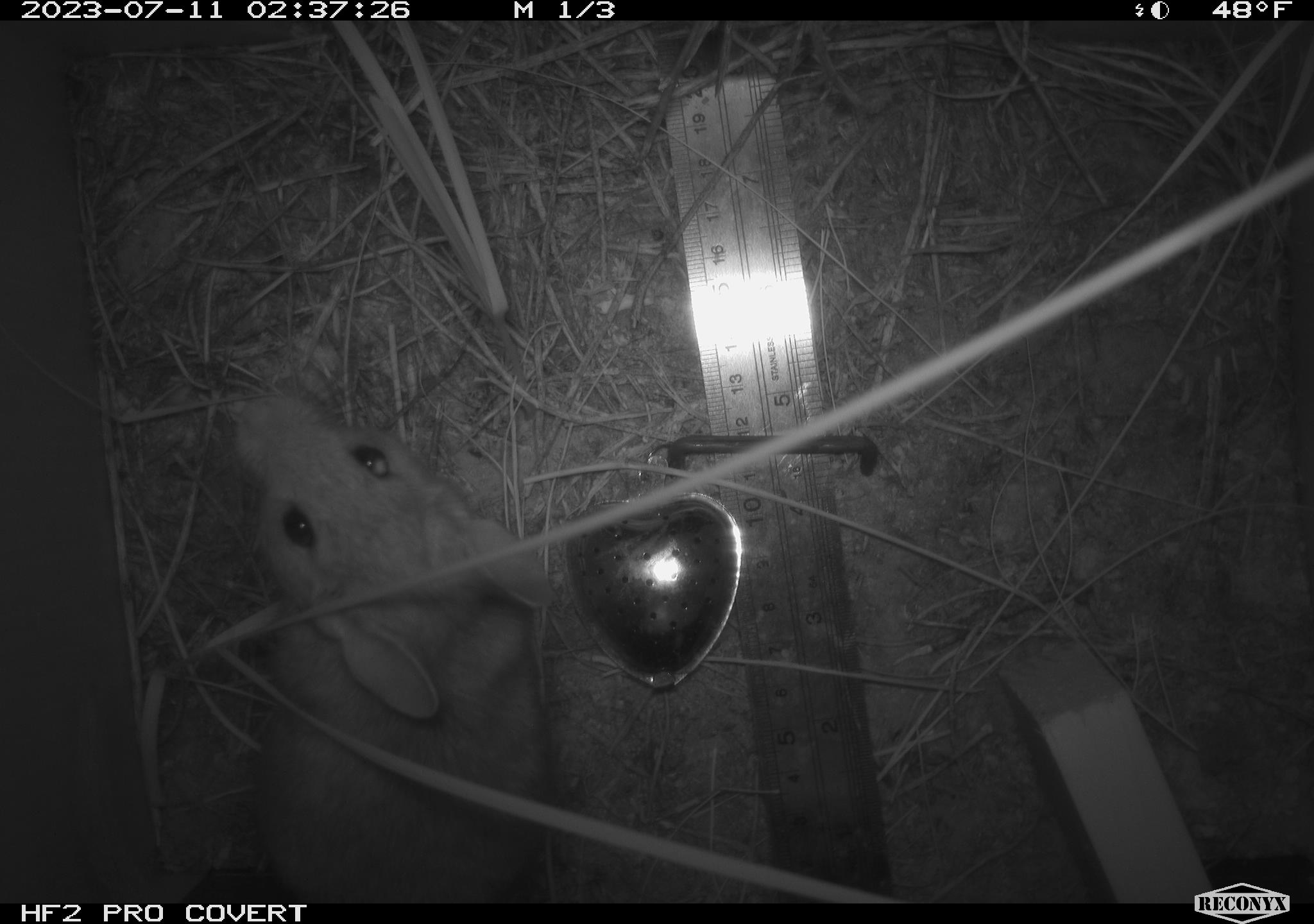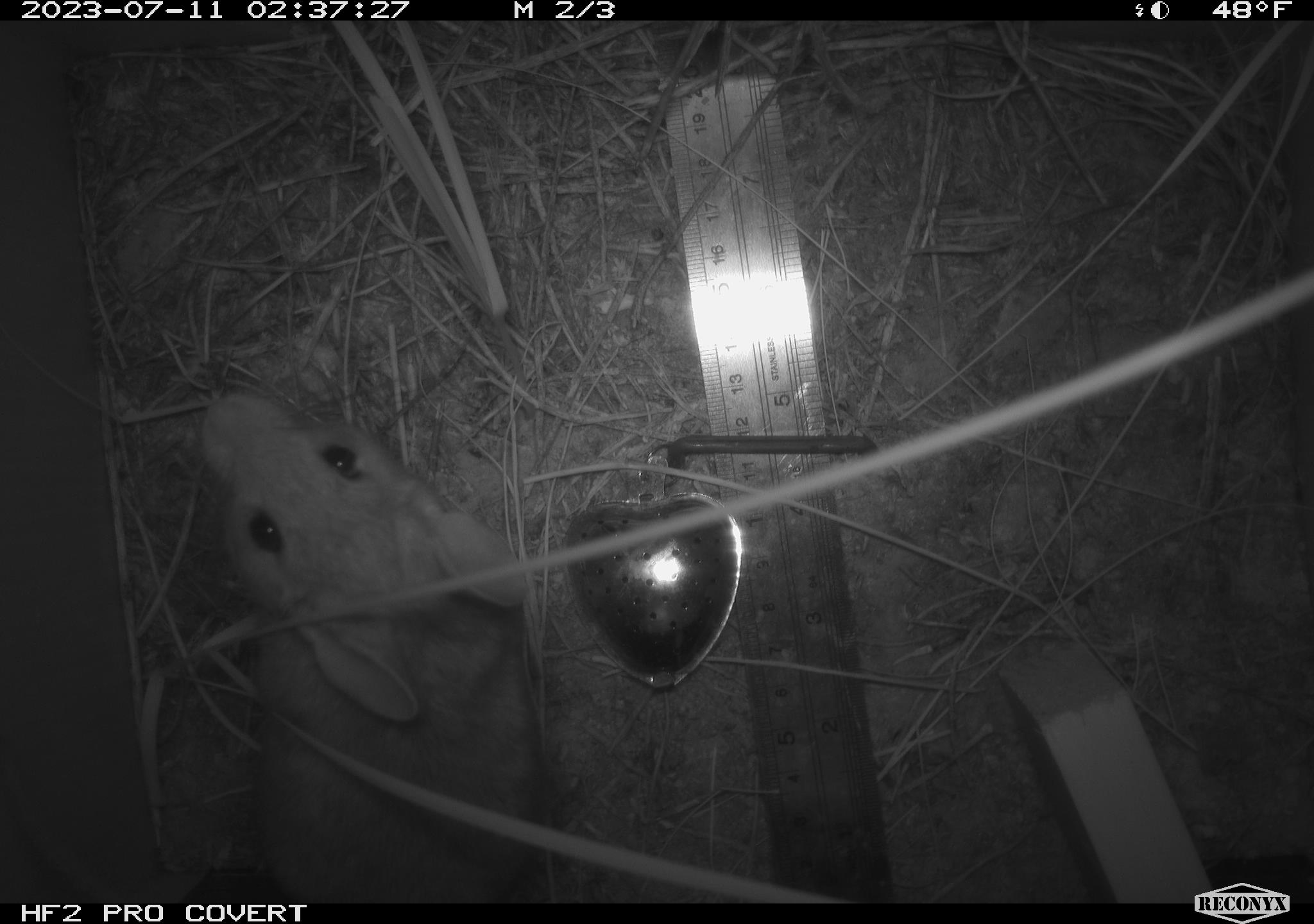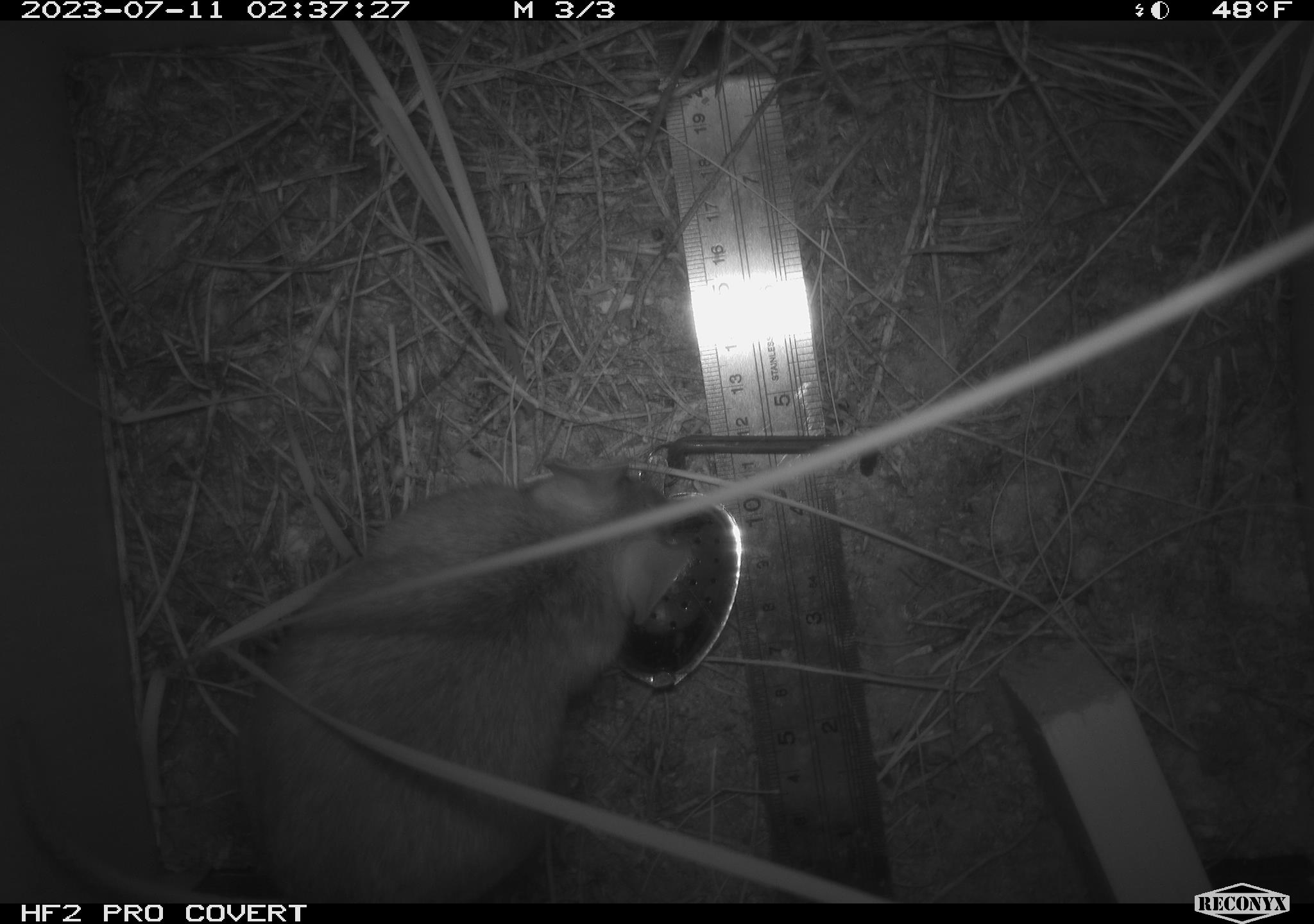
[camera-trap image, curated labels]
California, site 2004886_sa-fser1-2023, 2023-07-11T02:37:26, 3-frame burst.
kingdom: Animalia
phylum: Chordata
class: Mammalia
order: Rodentia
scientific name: Rodentia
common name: mouse species